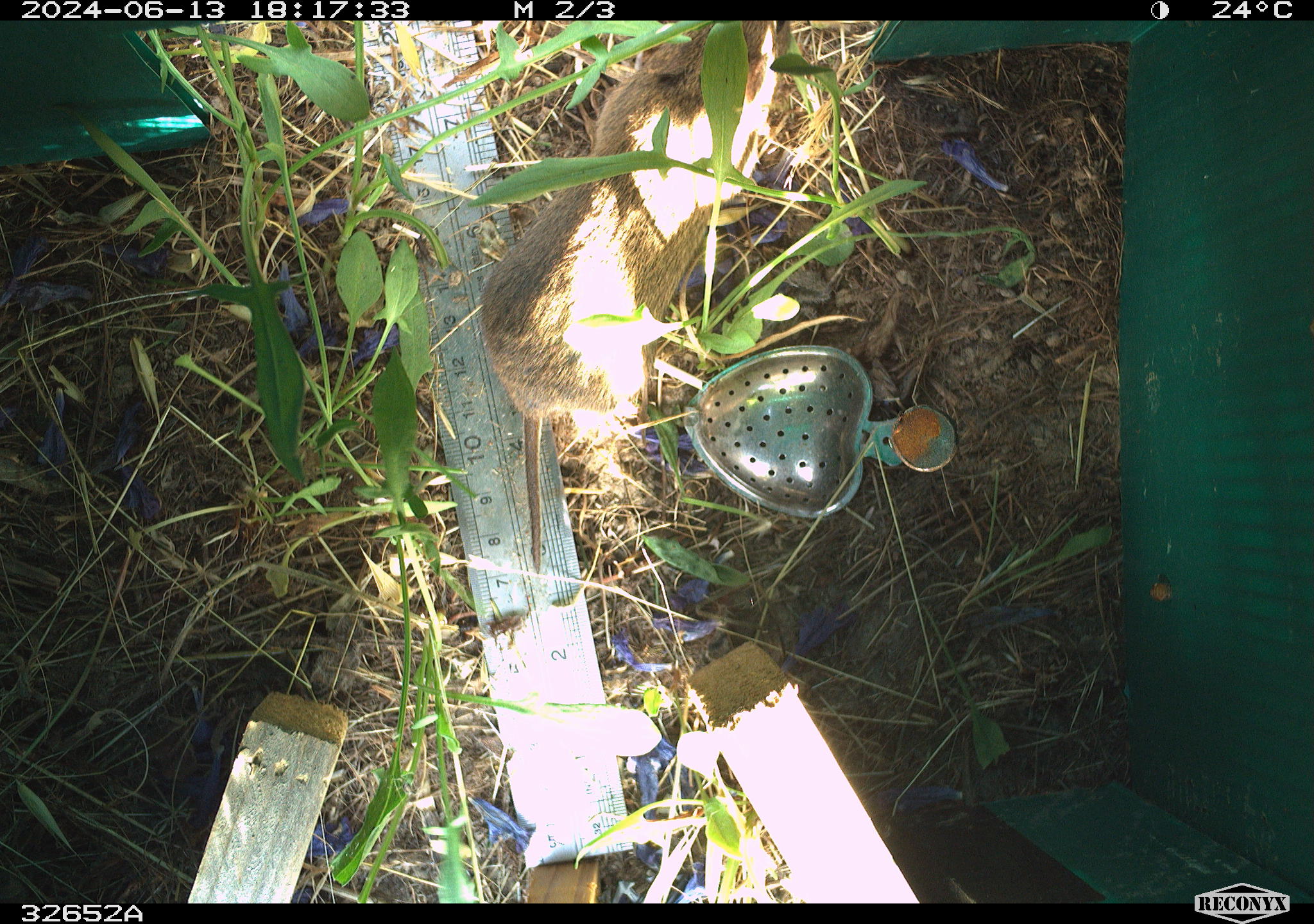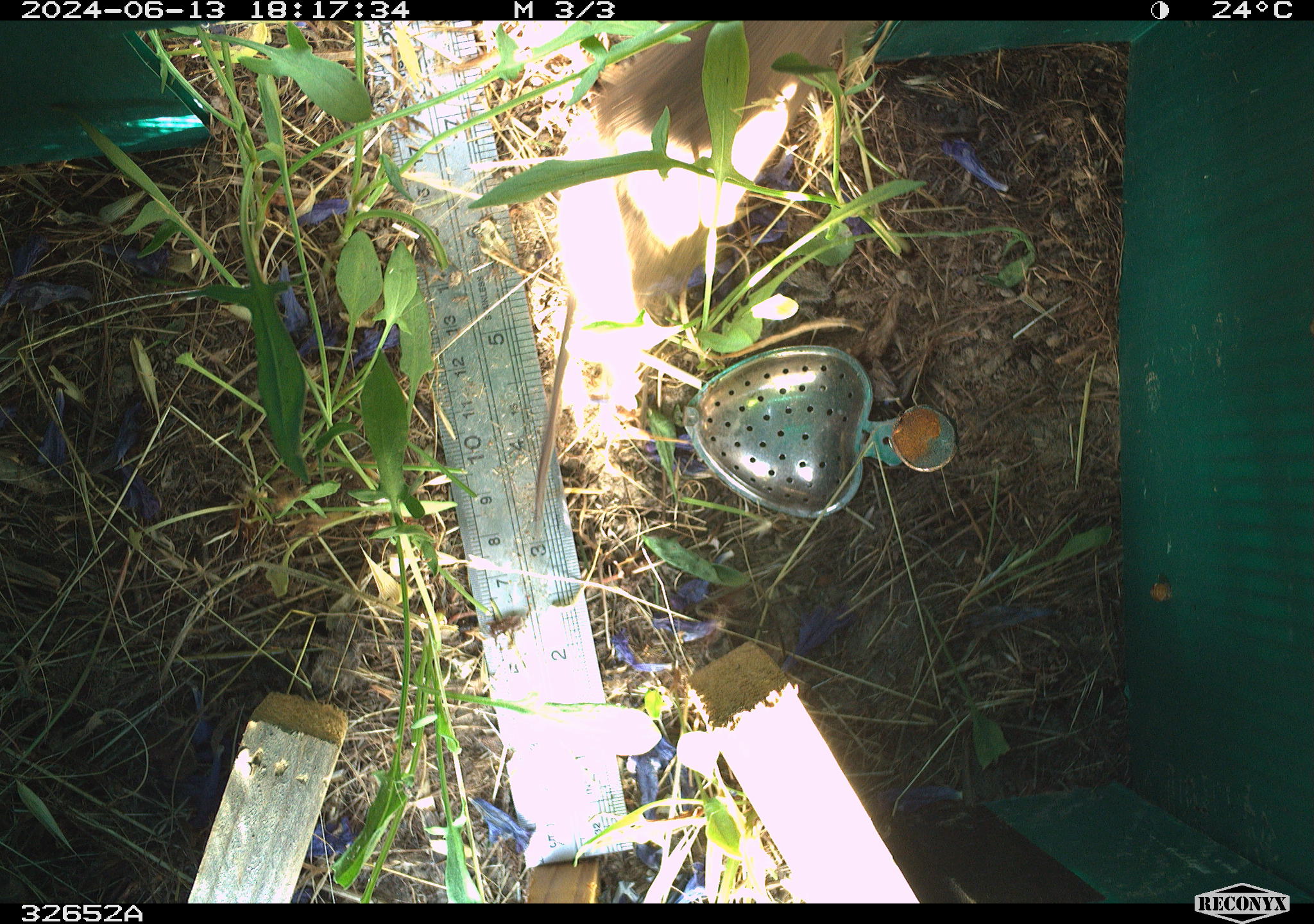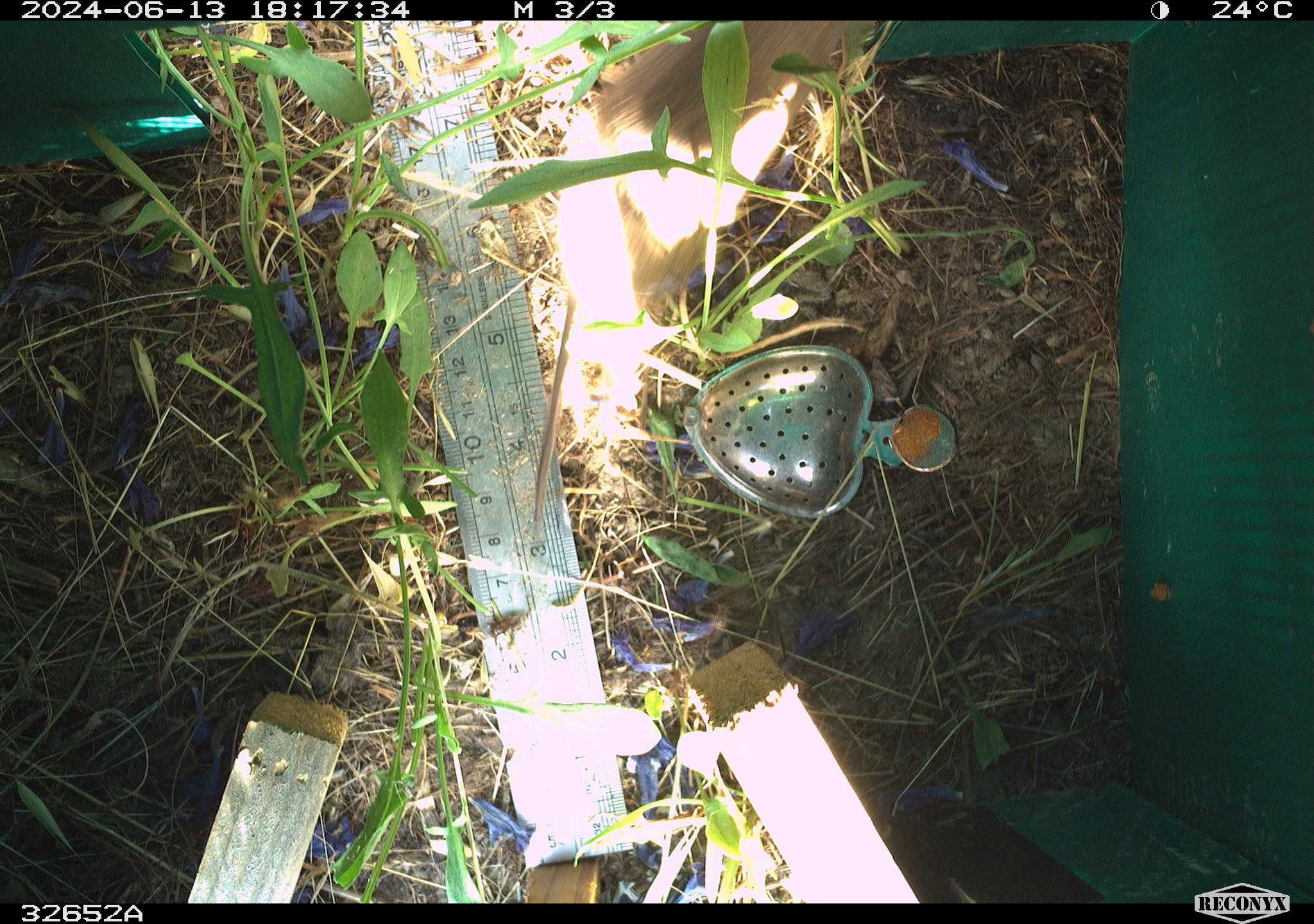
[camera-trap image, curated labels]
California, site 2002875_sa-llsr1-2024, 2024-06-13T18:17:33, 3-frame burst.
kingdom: Animalia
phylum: Chordata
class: Mammalia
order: Rodentia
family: Cricetidae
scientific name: Arvicolinae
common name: voles, lemmings, and muskrats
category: arvicolinae subfamily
Arvicolinae subfamily (voles, lemmings, and muskrats) (Arvicolinae).